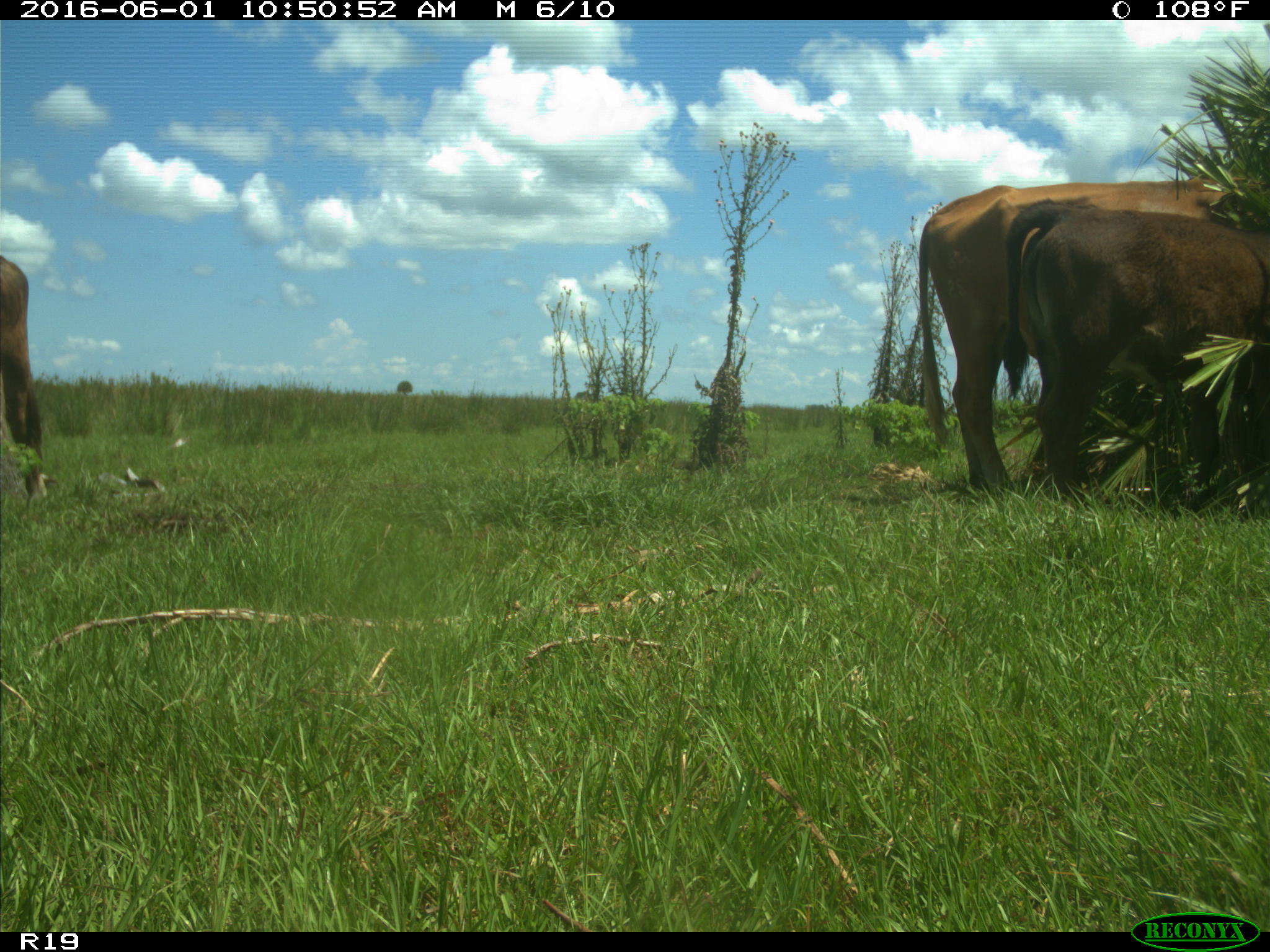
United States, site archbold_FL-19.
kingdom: Animalia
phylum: Chordata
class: Mammalia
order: Artiodactyla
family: Bovidae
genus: Bos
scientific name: Bos taurus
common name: domestic cow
Bos taurus (domestic cow).